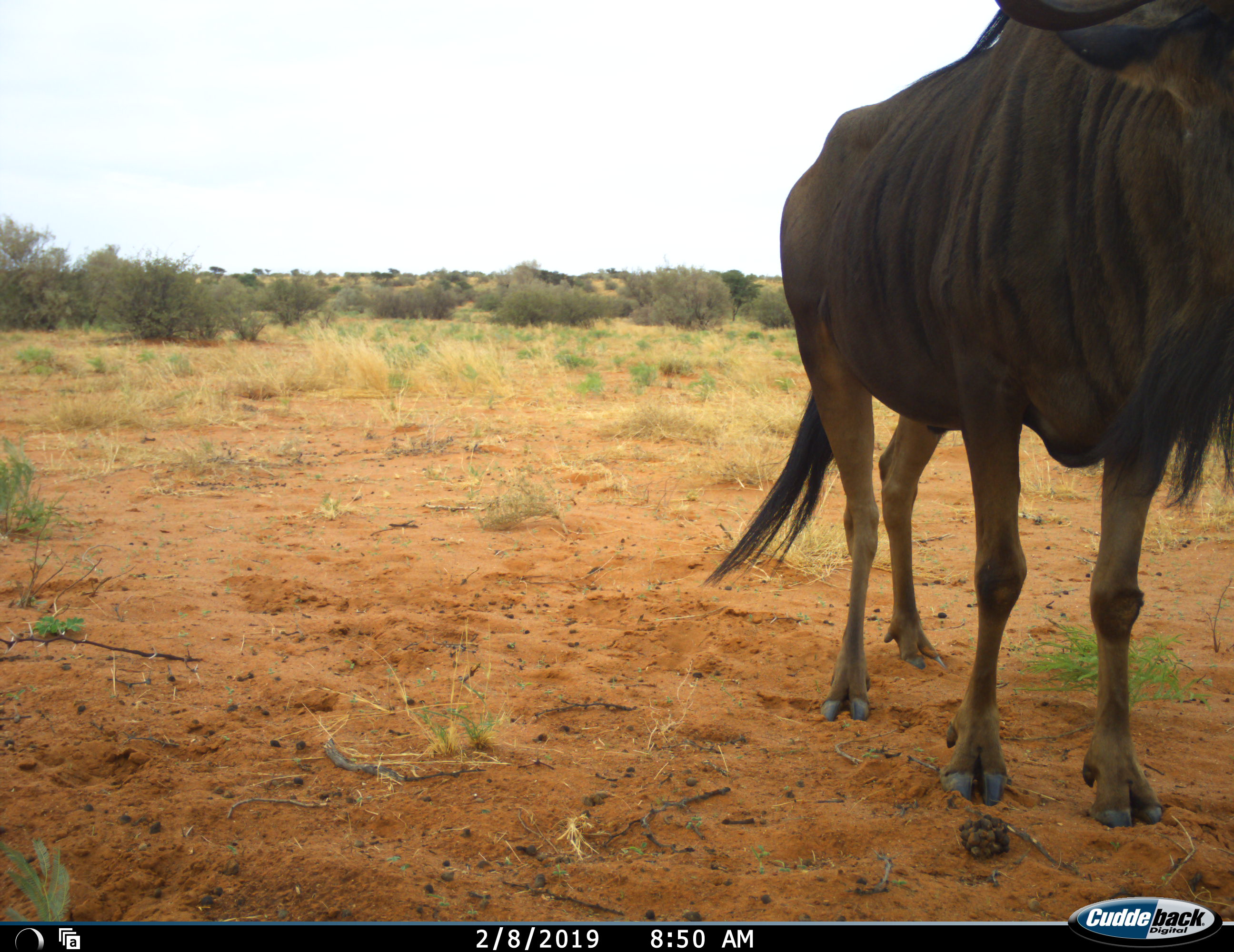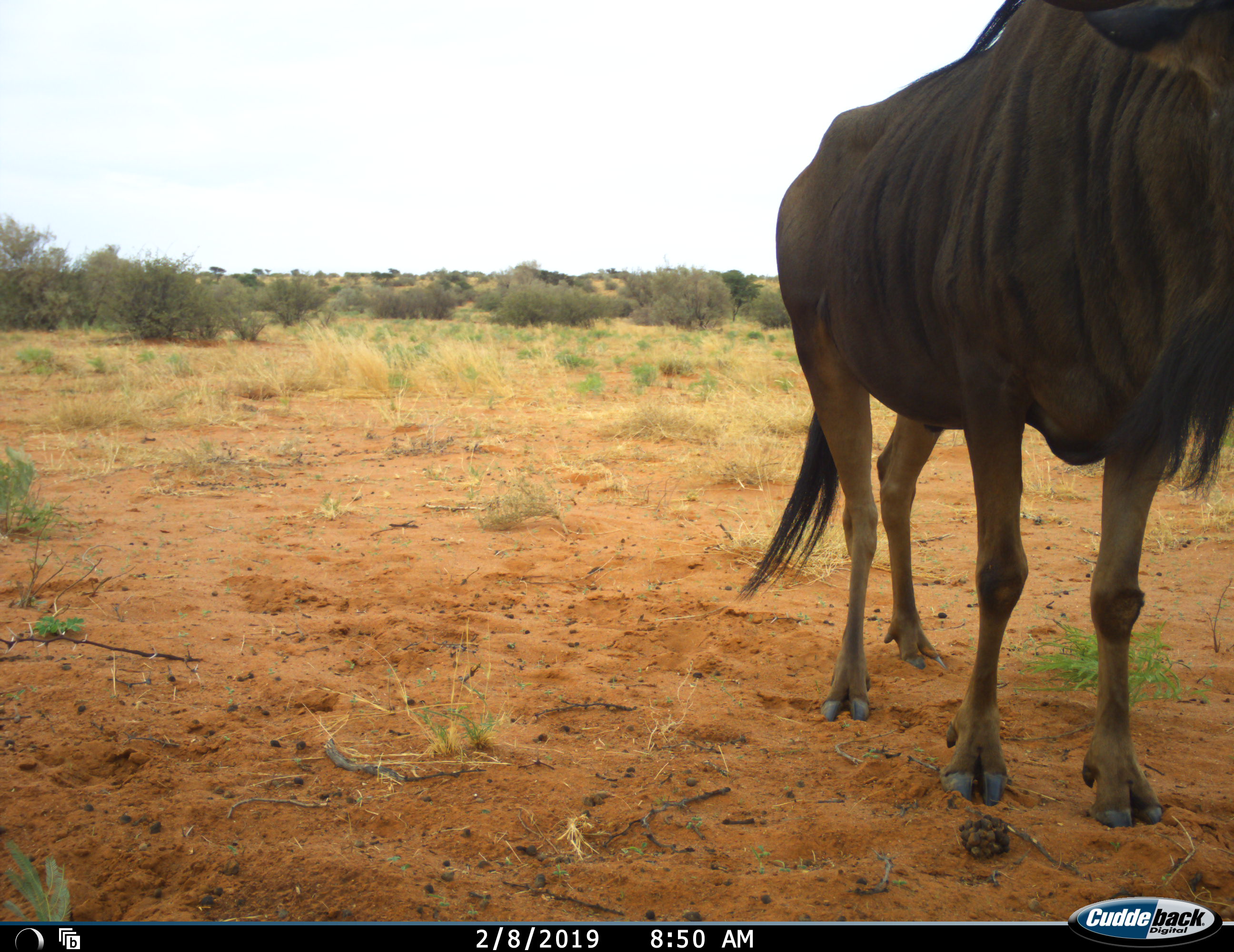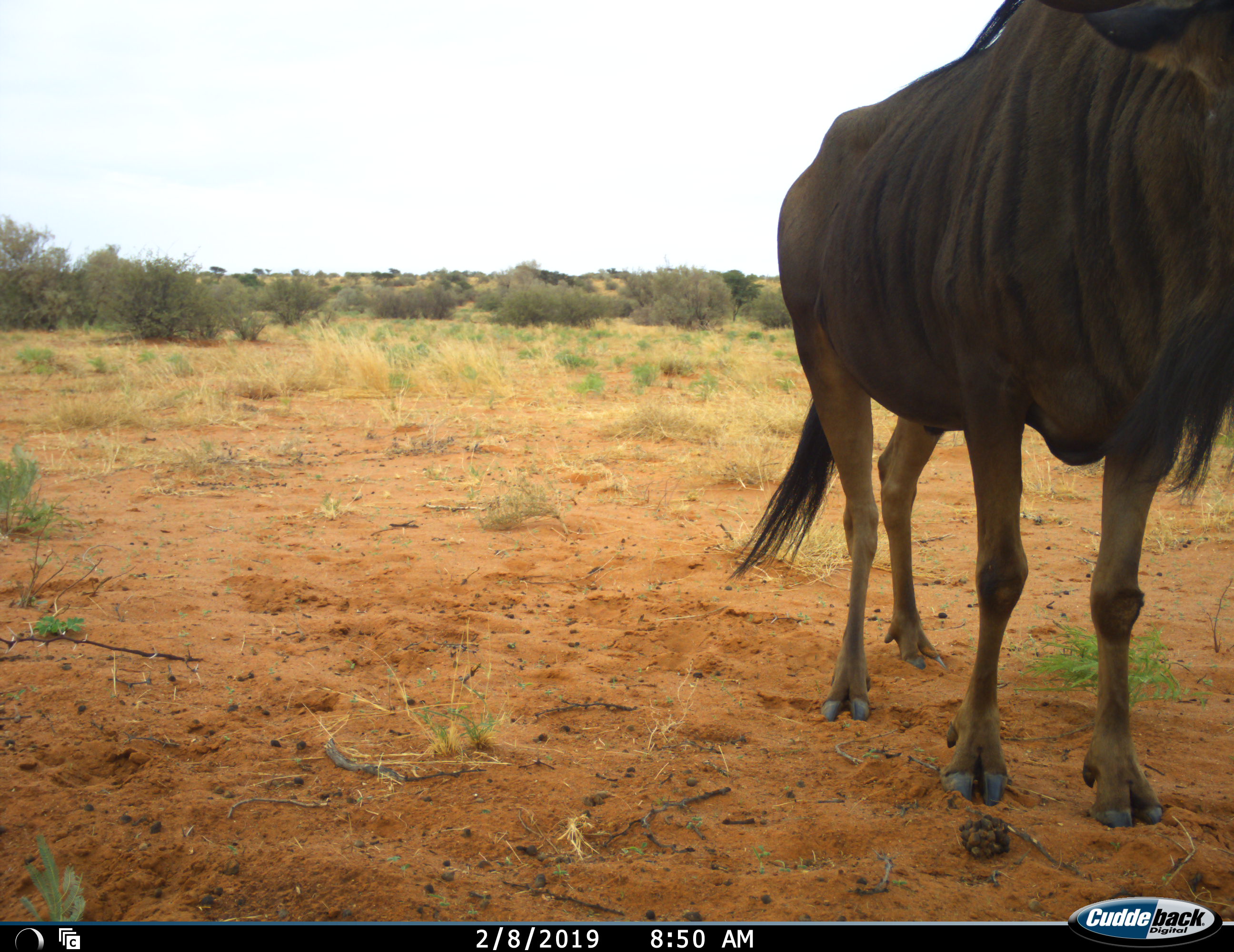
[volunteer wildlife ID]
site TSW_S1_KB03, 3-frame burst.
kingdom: Animalia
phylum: Chordata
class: Mammalia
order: Artiodactyla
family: Bovidae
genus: Connochaetes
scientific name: Connochaetes taurinus taurinus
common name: blue wildebeest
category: wildebeestblue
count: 1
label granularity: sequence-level